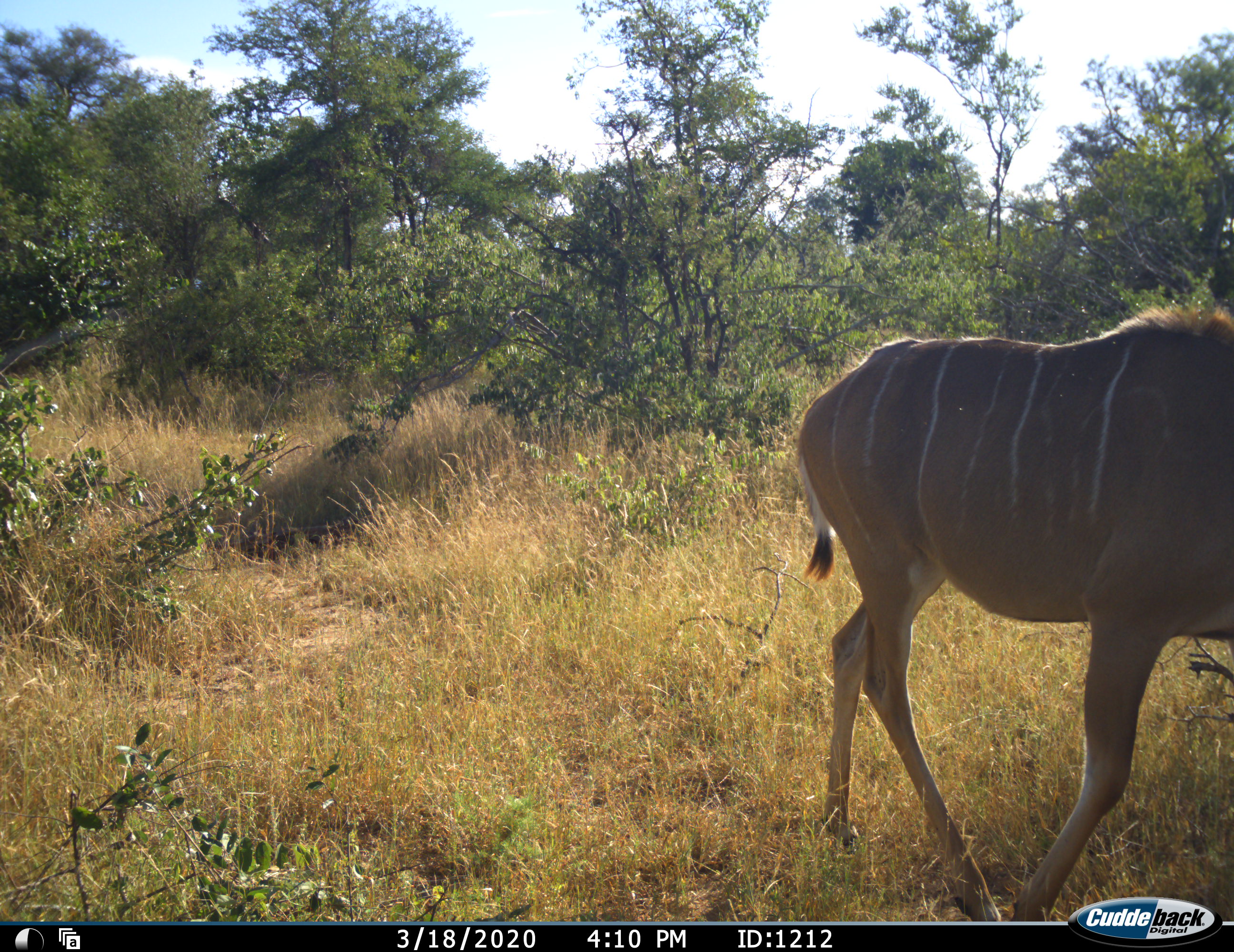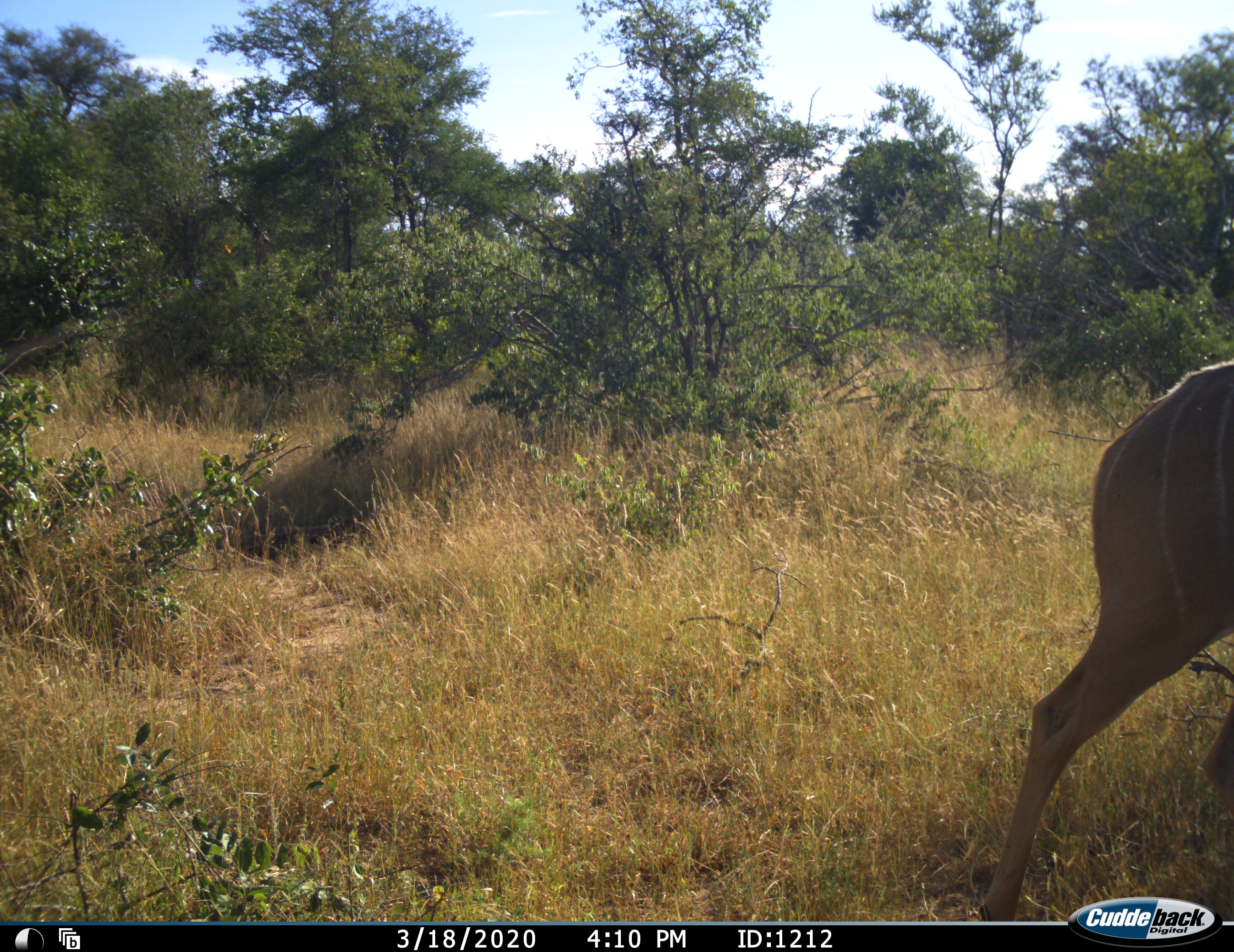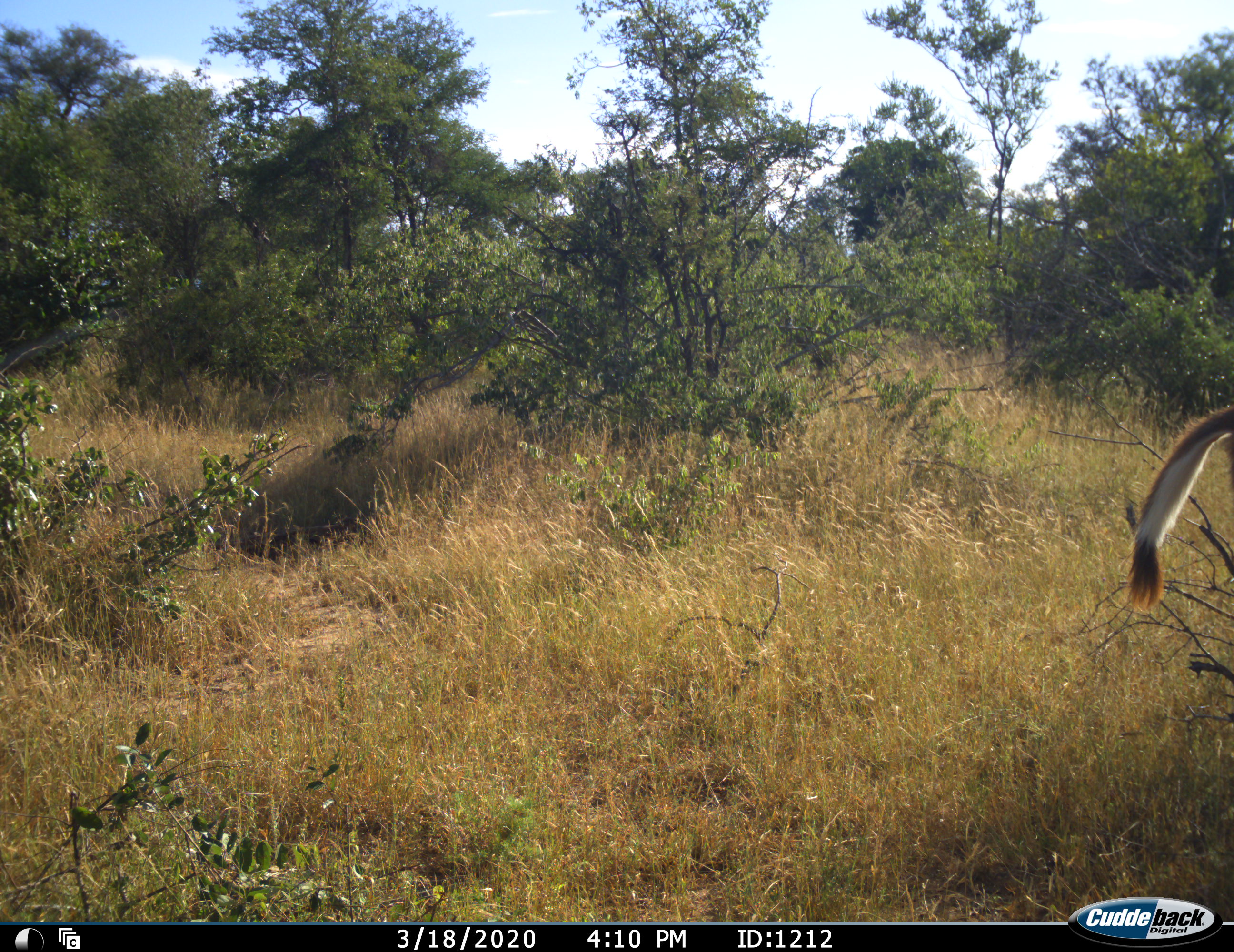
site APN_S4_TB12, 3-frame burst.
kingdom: Animalia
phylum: Chordata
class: Mammalia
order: Artiodactyla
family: Bovidae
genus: Tragelaphus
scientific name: Tragelaphus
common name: kudu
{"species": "kudu (Tragelaphus)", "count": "1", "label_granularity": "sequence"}